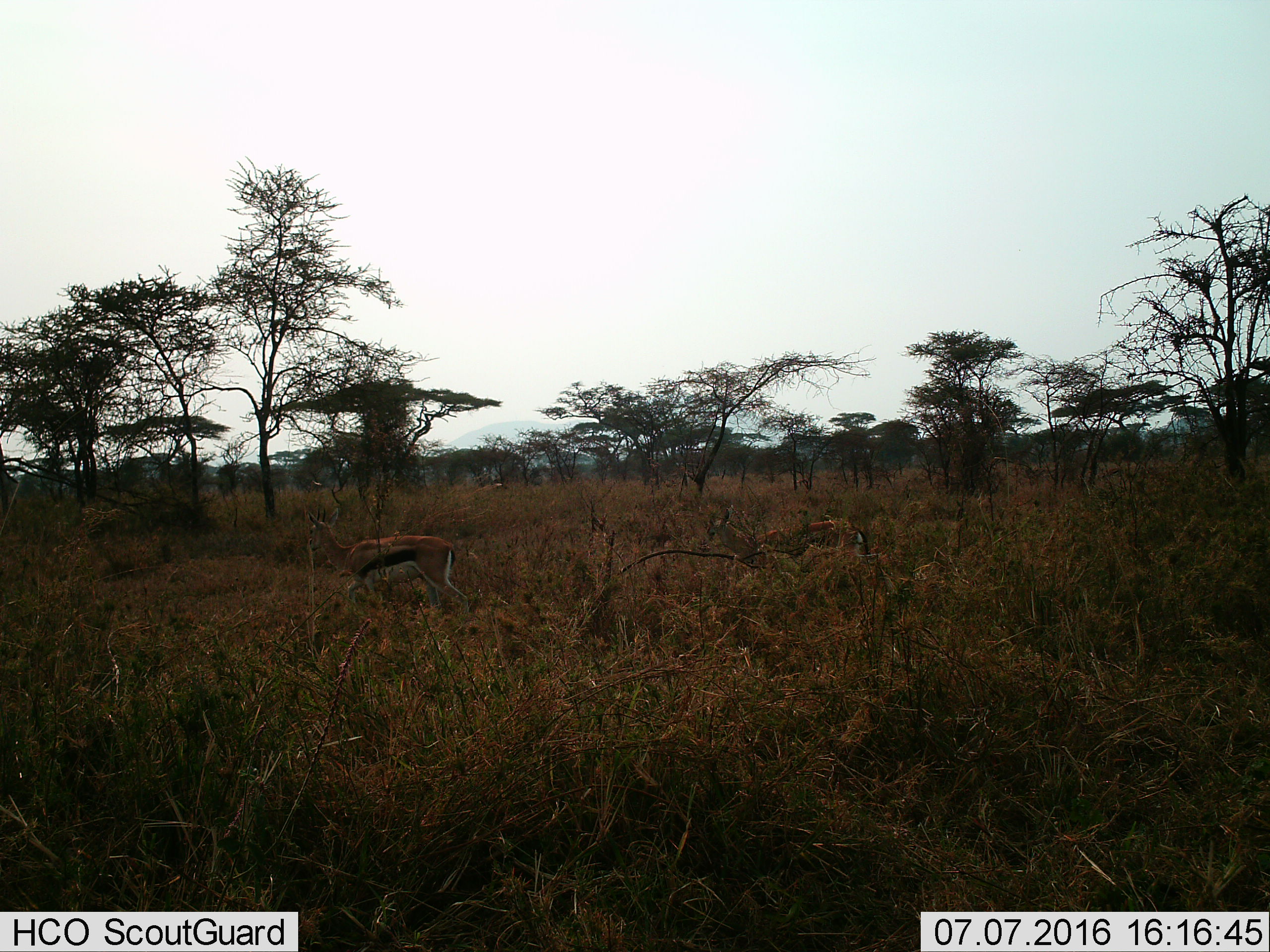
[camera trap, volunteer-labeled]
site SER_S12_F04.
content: unidentified animal